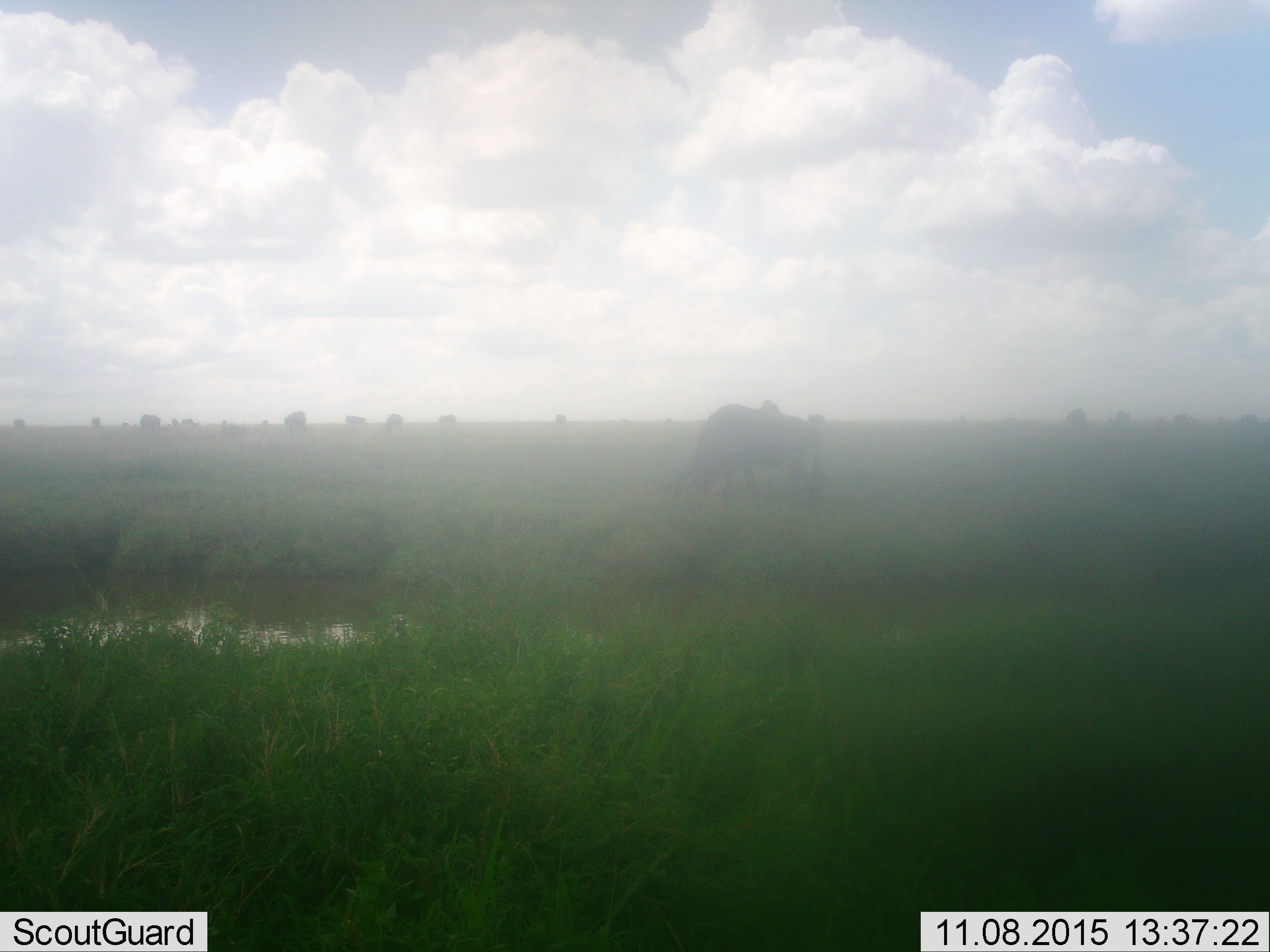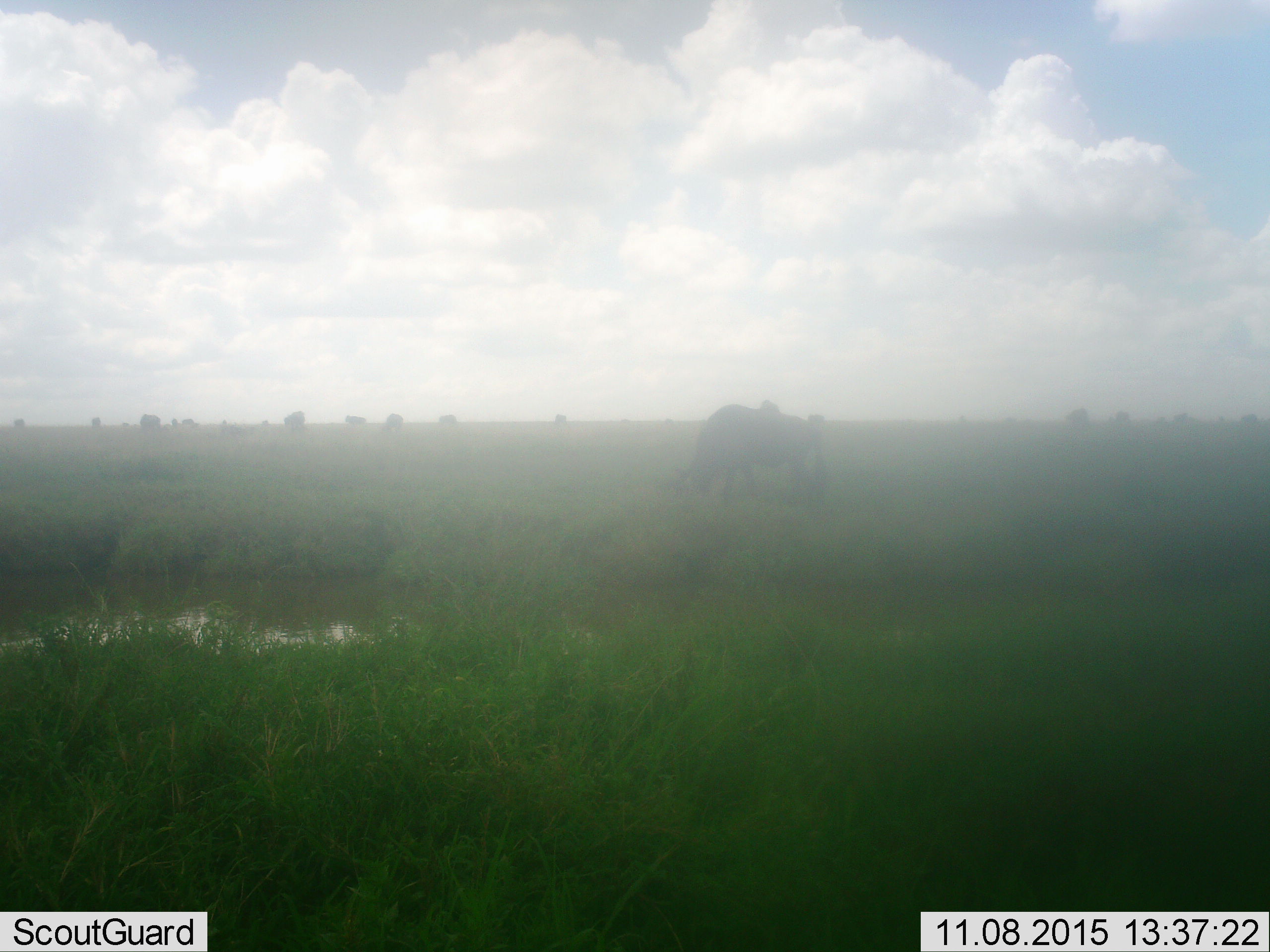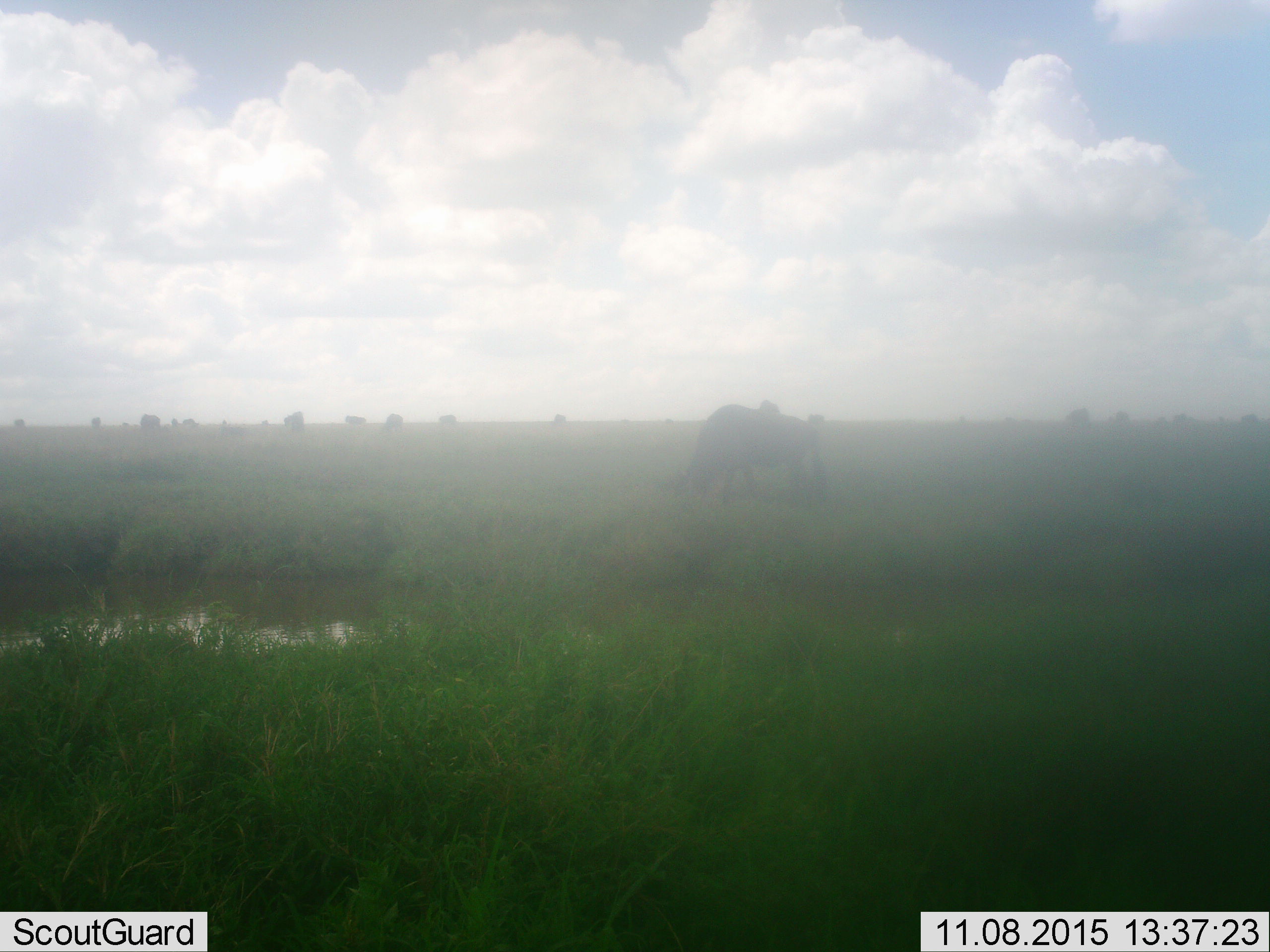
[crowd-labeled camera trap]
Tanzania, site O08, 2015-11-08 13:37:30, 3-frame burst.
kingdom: Animalia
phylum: Chordata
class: Mammalia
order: Artiodactyla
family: Bovidae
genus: Connochaetes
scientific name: Connochaetes taurinus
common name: blue wildebeest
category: wildebeest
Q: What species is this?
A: Wildebeest (blue wildebeest) (Connochaetes taurinus).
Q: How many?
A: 7.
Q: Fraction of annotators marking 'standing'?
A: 20%.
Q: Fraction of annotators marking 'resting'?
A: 0%.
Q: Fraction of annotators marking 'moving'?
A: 40%.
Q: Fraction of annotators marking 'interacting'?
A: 0%.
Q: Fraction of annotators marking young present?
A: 0%.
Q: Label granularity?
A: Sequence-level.